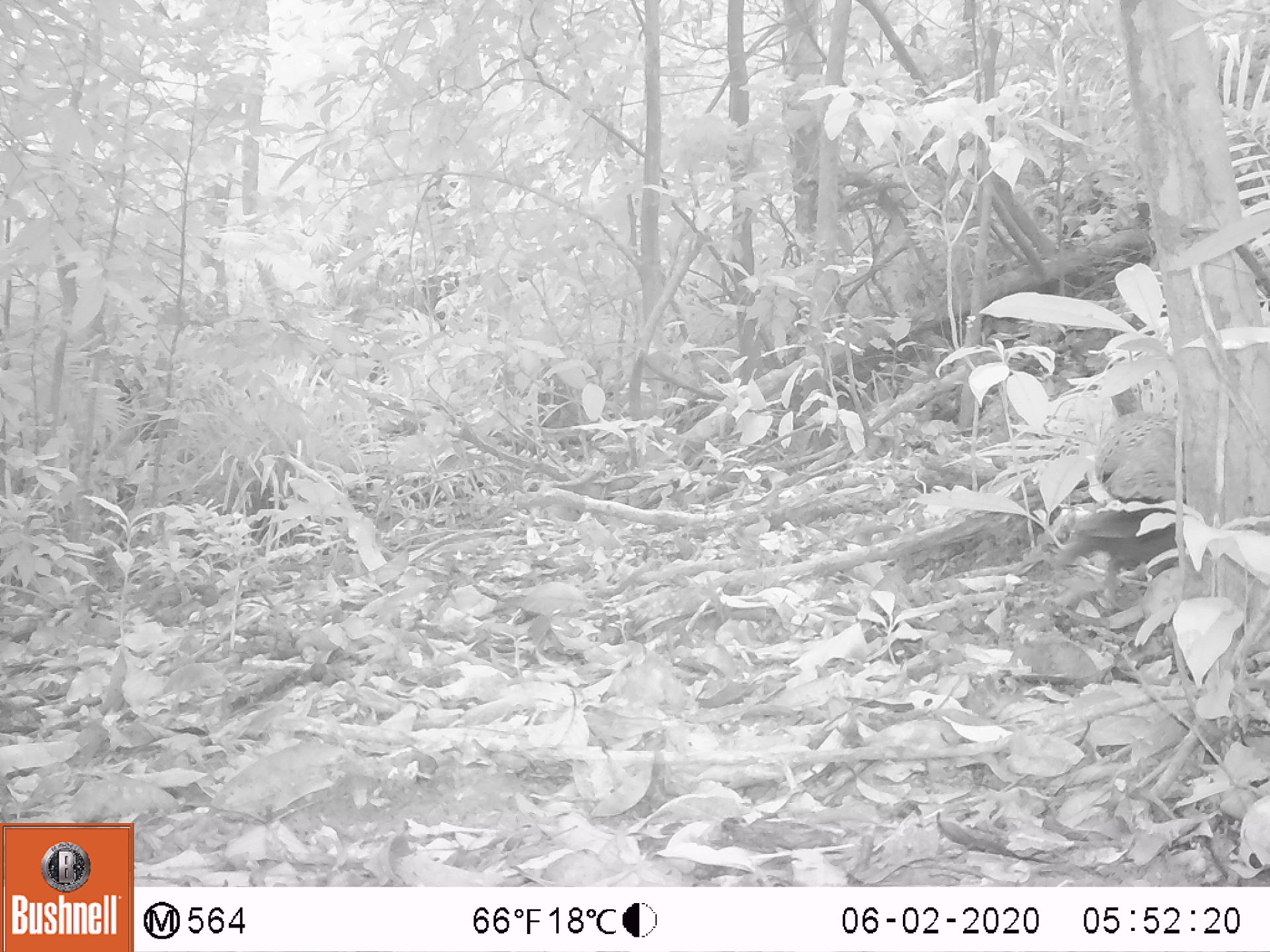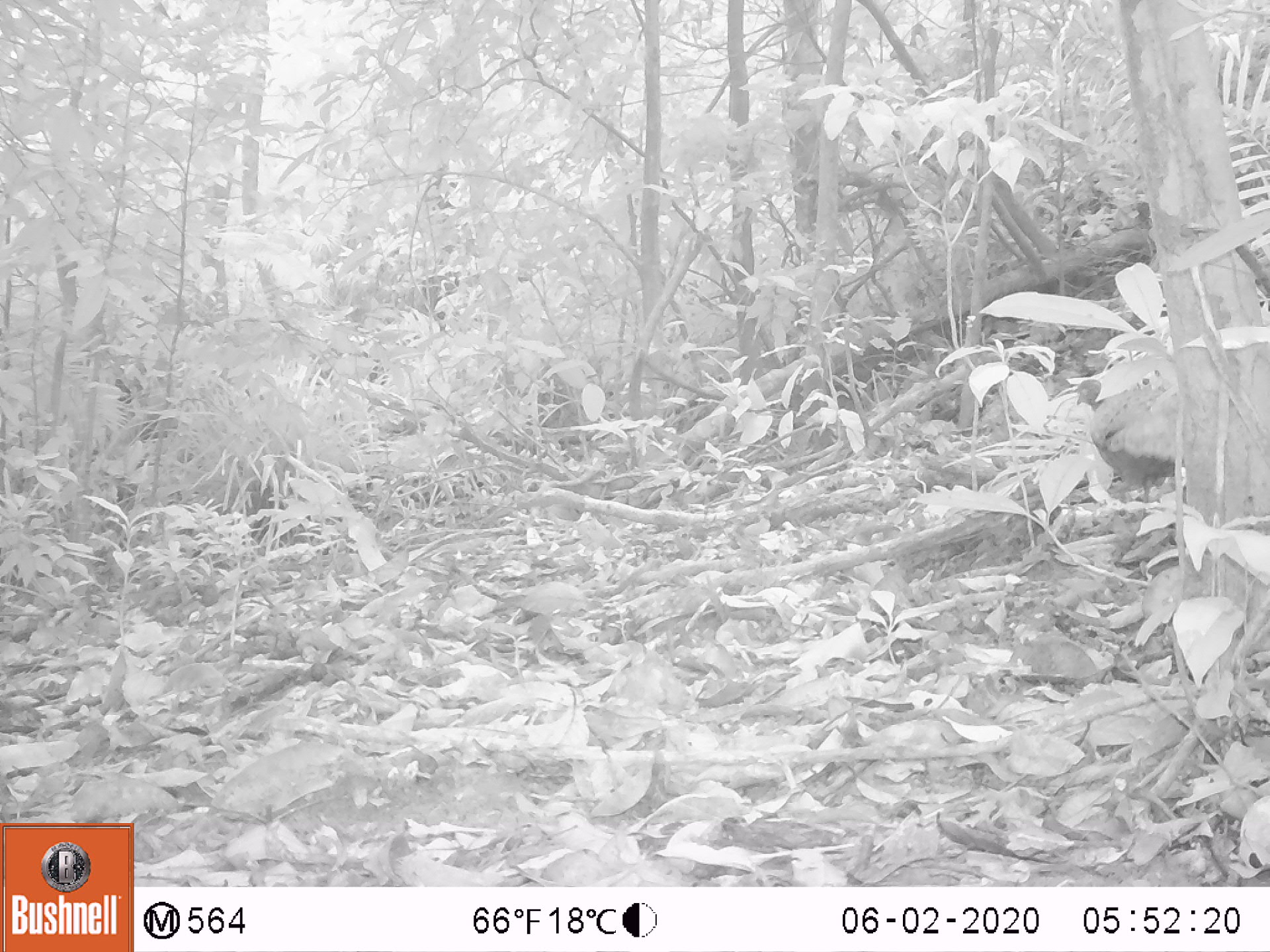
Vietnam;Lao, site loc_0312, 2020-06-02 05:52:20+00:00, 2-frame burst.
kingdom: Animalia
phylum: Chordata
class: Aves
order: Galliformes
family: Phasianidae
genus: Polyplectron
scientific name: Polyplectron bicalcaratum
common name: gray peacock-pheasant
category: grey peacock pheasant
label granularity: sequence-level